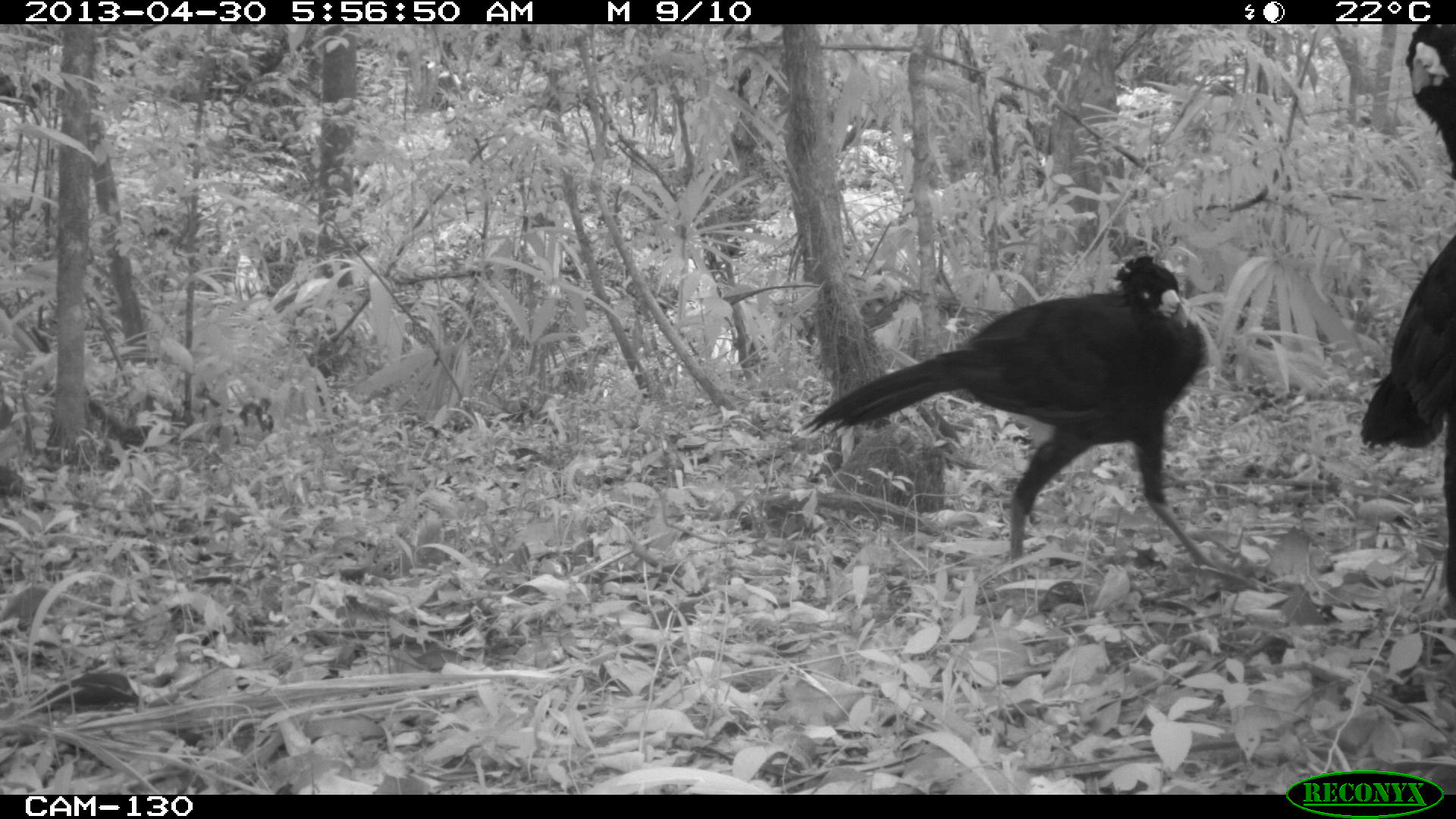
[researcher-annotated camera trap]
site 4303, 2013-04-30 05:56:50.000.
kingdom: Animalia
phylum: Chordata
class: Aves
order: Galliformes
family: Cracidae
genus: Crax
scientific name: Crax rubra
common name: great curassow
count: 2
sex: male